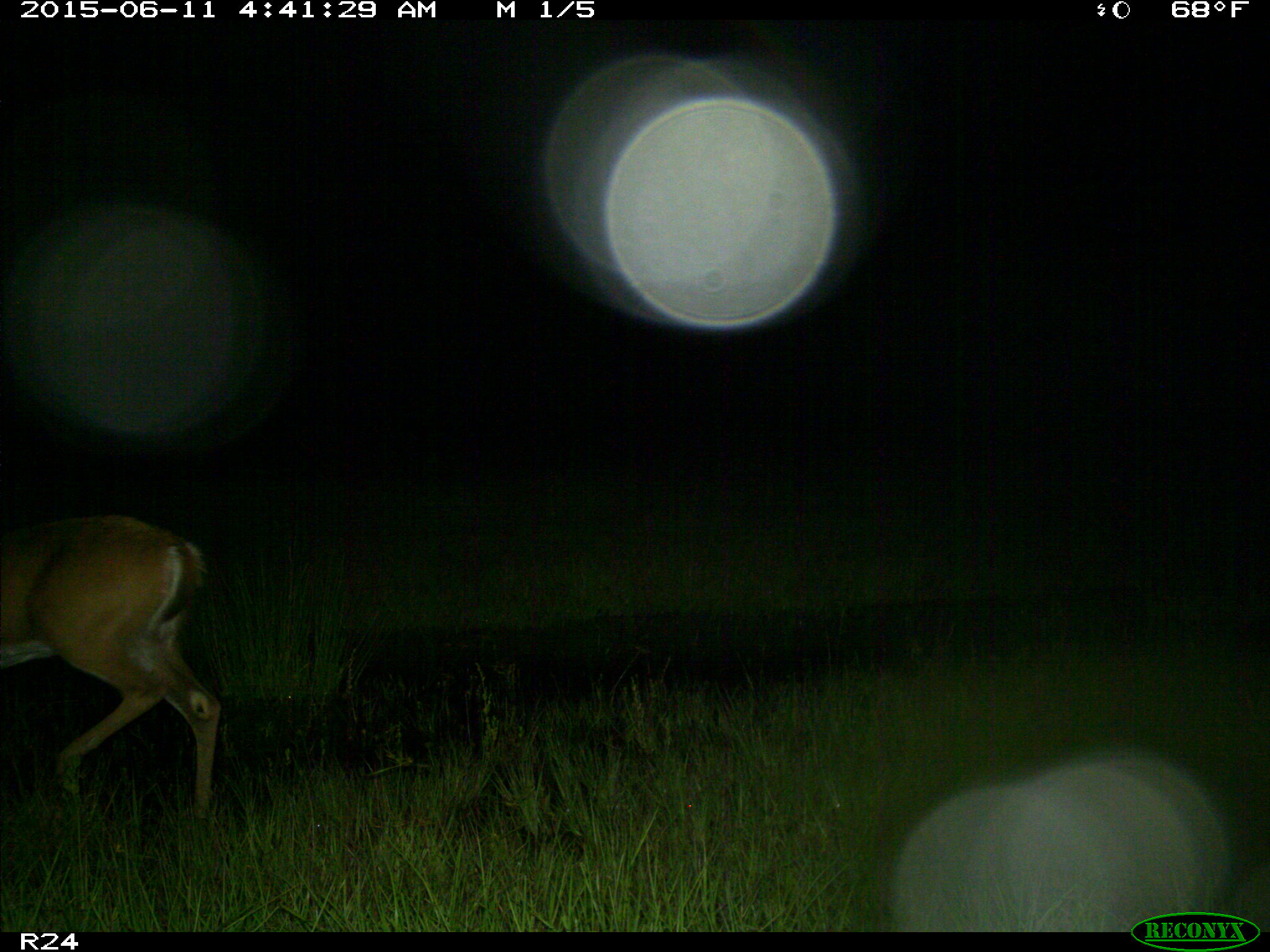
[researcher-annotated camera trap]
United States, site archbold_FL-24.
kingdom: Animalia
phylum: Chordata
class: Mammalia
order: Artiodactyla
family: Bovidae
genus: Bos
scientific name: Bos taurus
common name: domestic cow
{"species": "Bos taurus (domestic cow)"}